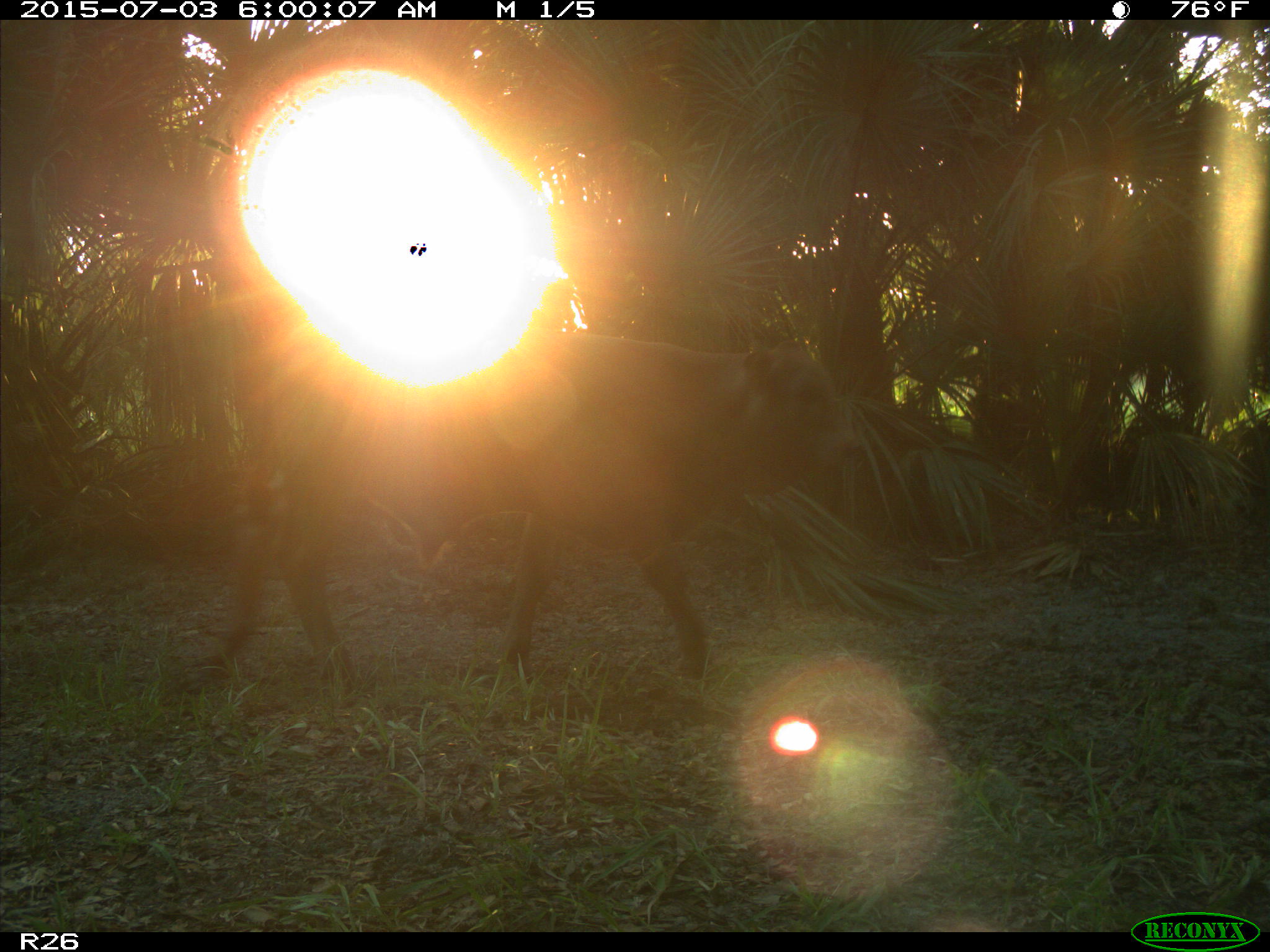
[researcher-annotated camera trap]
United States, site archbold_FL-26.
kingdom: Animalia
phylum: Chordata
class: Mammalia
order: Artiodactyla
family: Bovidae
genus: Bos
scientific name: Bos taurus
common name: domestic cow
Bos taurus (domestic cow).